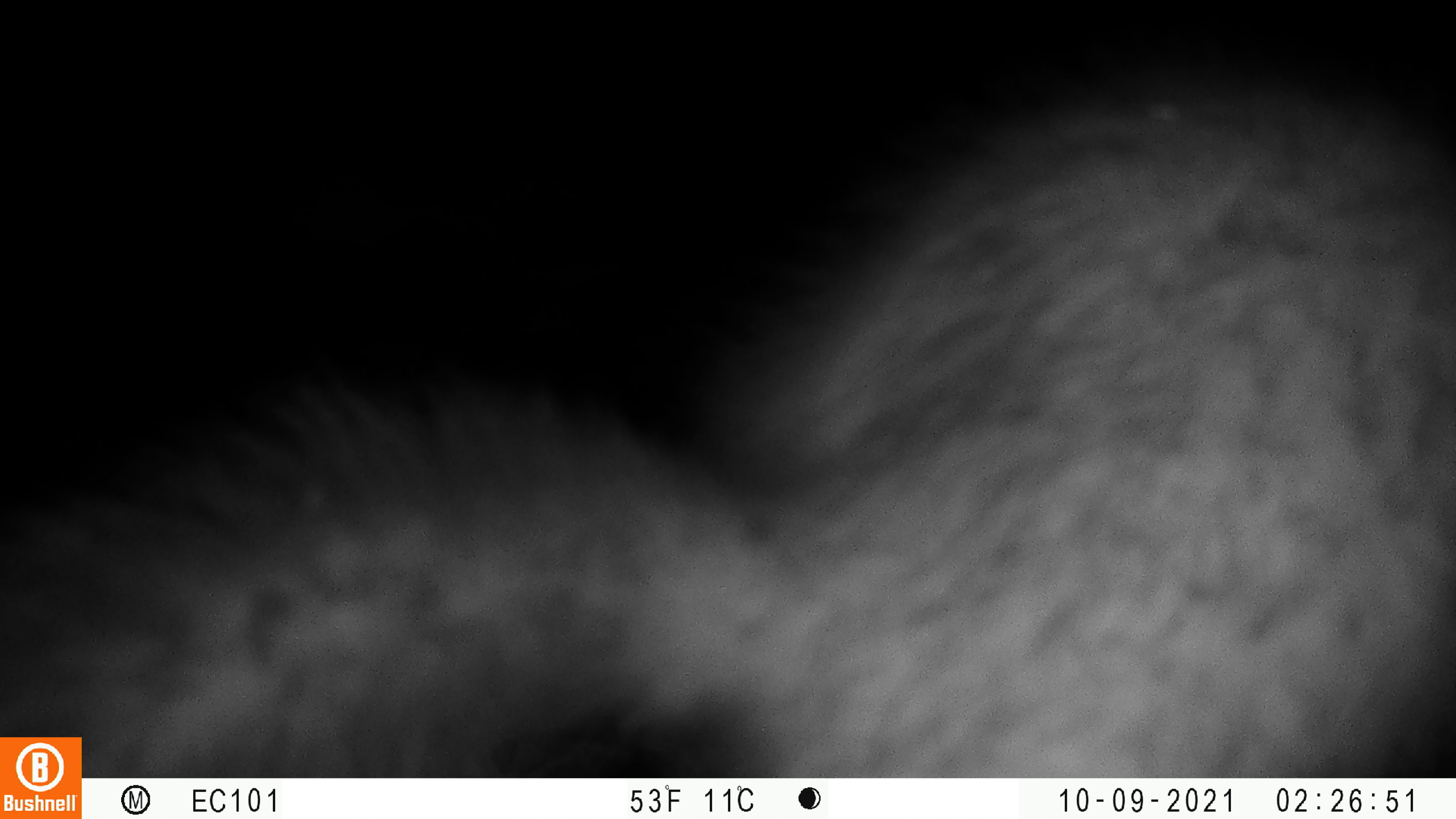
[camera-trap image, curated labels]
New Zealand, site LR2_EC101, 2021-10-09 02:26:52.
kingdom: Animalia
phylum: Chordata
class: Mammalia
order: Diprotodontia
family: Phalangeridae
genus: Trichosurus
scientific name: Trichosurus vulpecula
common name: common brushtail possum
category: possum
Possum (common brushtail possum) (Trichosurus vulpecula).